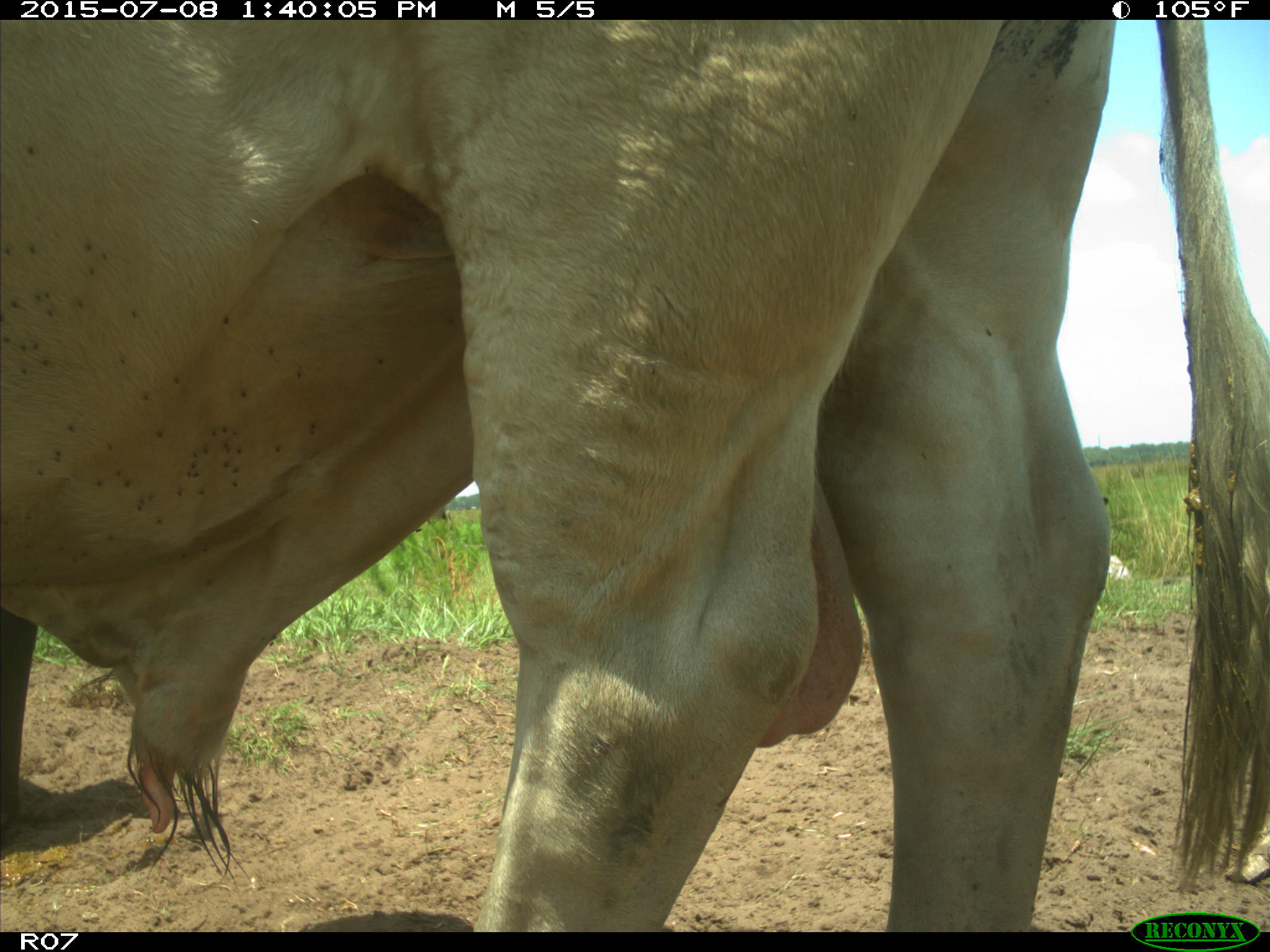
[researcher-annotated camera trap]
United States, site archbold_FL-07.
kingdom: Animalia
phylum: Chordata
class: Mammalia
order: Artiodactyla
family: Bovidae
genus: Bos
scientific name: Bos taurus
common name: domestic cow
Bos taurus (domestic cow).